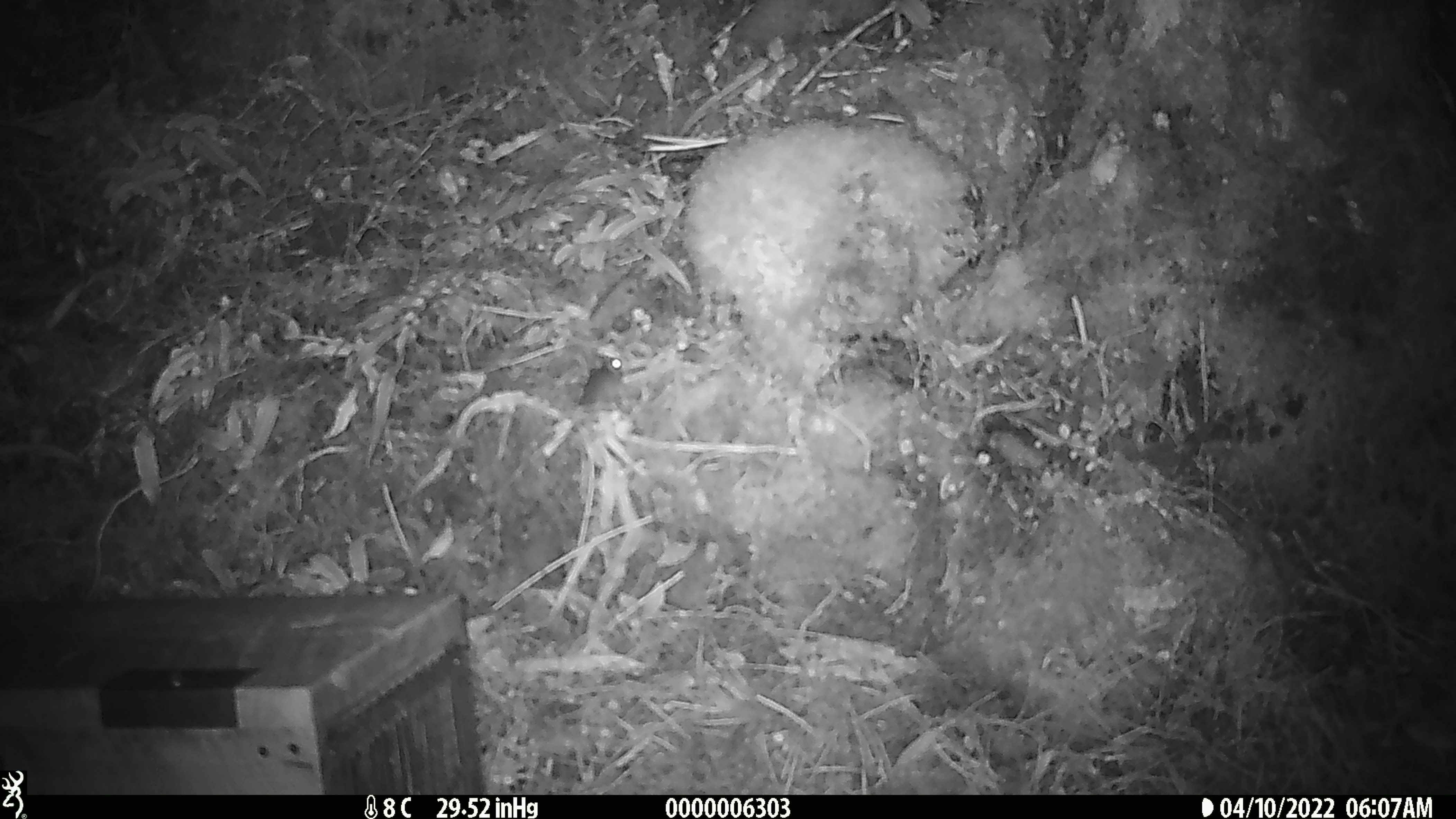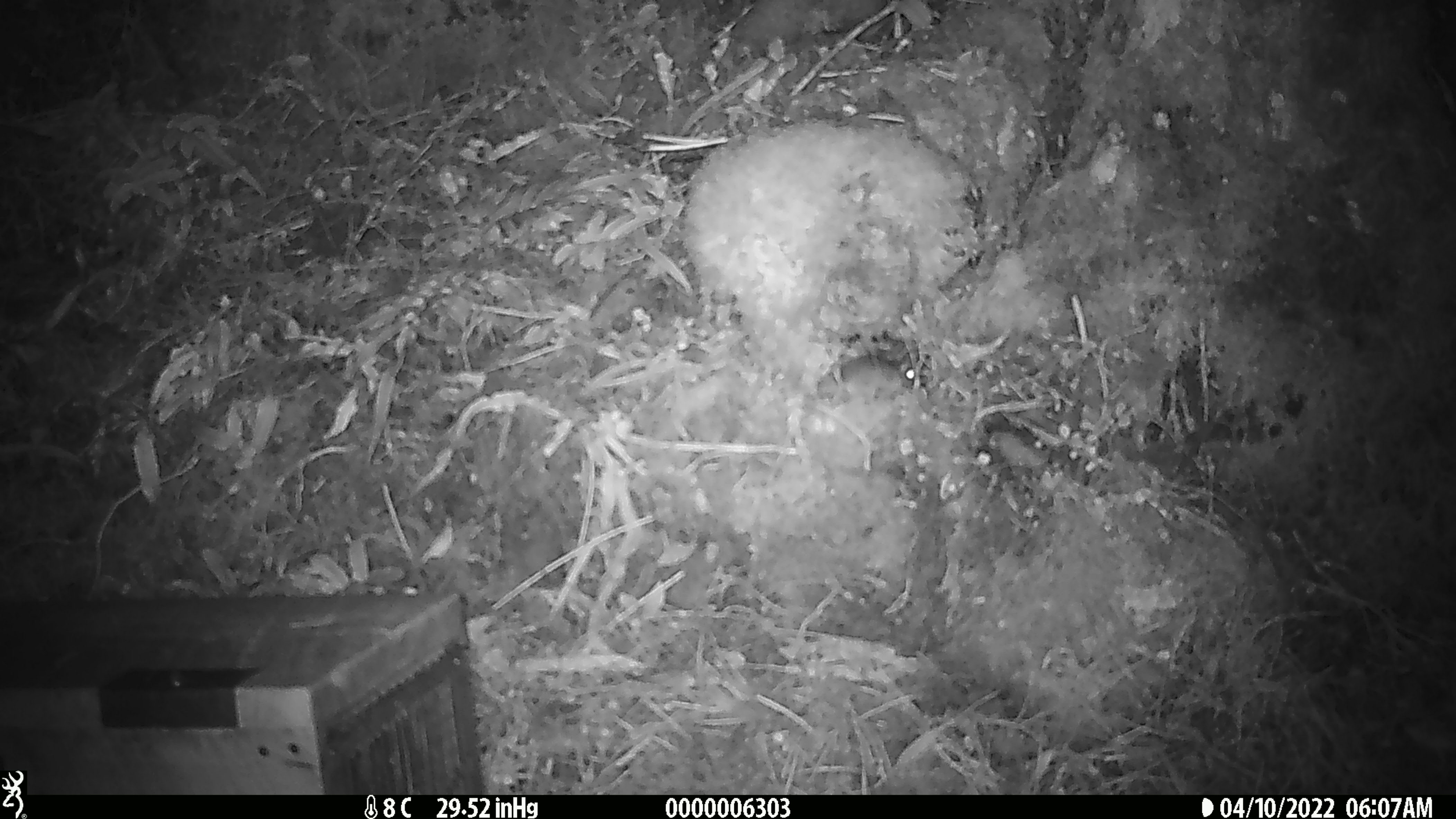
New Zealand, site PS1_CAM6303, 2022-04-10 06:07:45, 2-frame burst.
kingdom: Animalia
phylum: Chordata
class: Mammalia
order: Rodentia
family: Muridae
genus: Mus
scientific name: Mus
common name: mouse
Mouse (Mus).